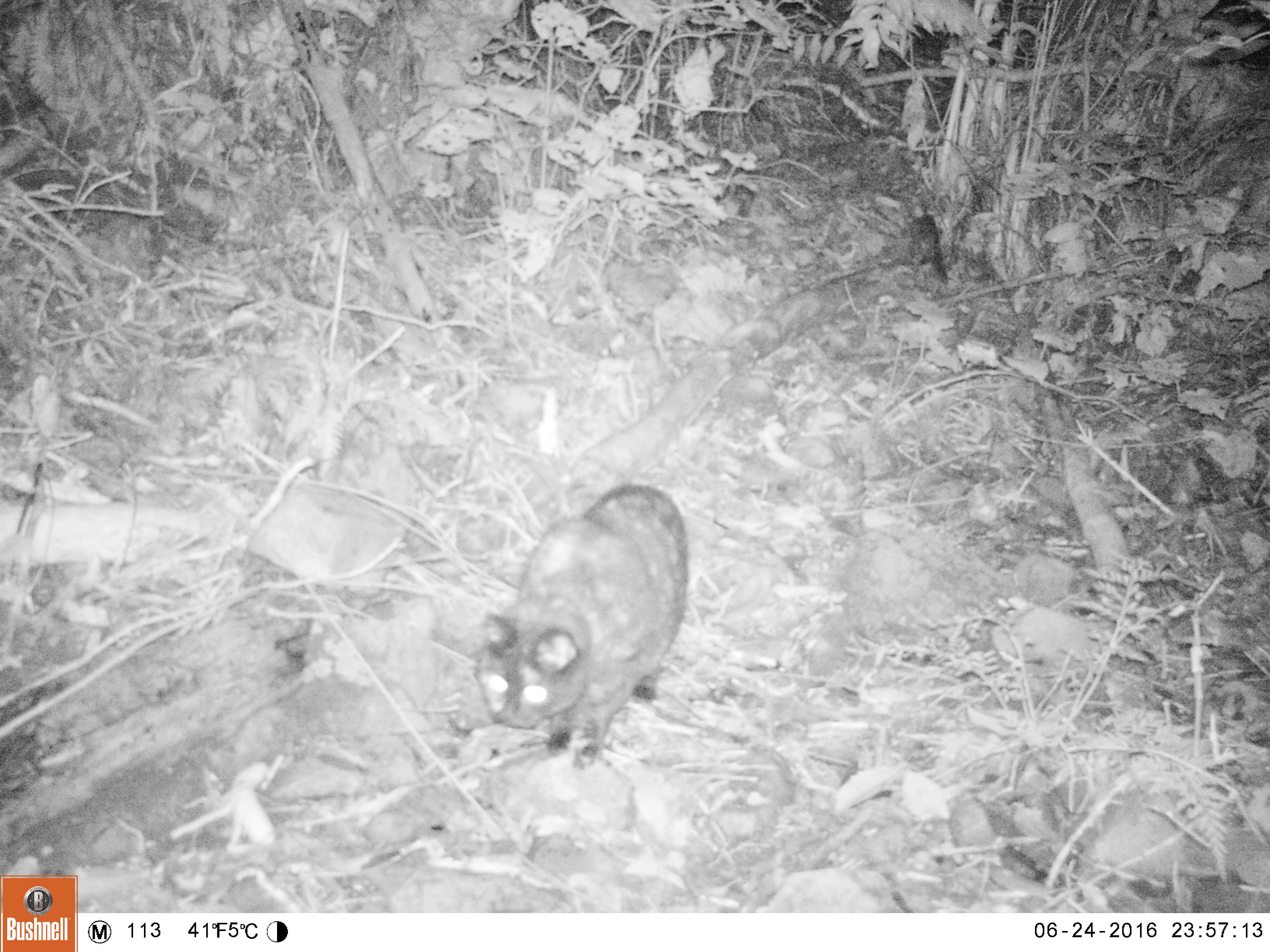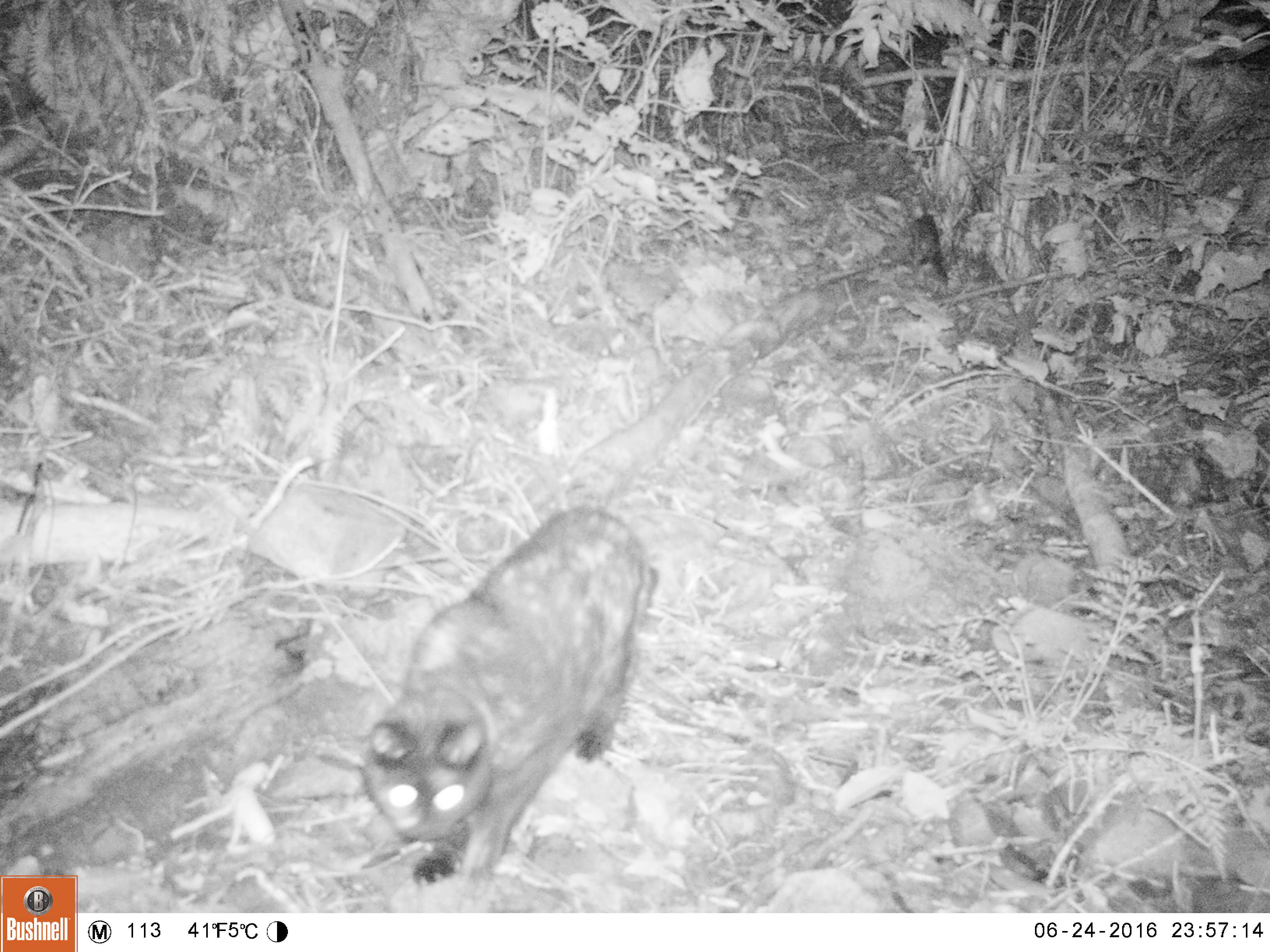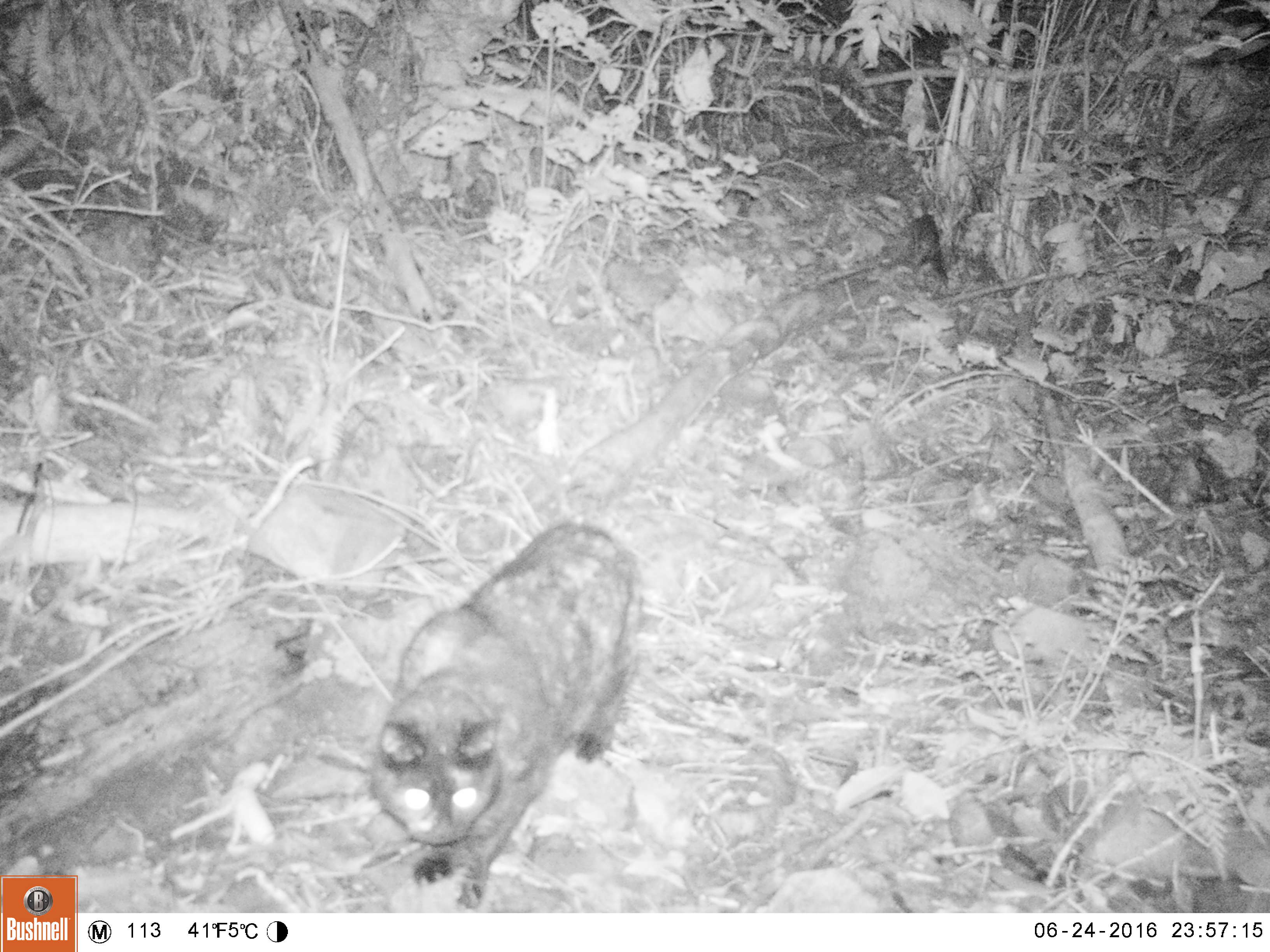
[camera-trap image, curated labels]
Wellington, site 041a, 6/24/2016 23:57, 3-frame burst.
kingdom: Animalia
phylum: Chordata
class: Mammalia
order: Carnivora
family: Felidae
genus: Felis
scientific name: Felis catus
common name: cat